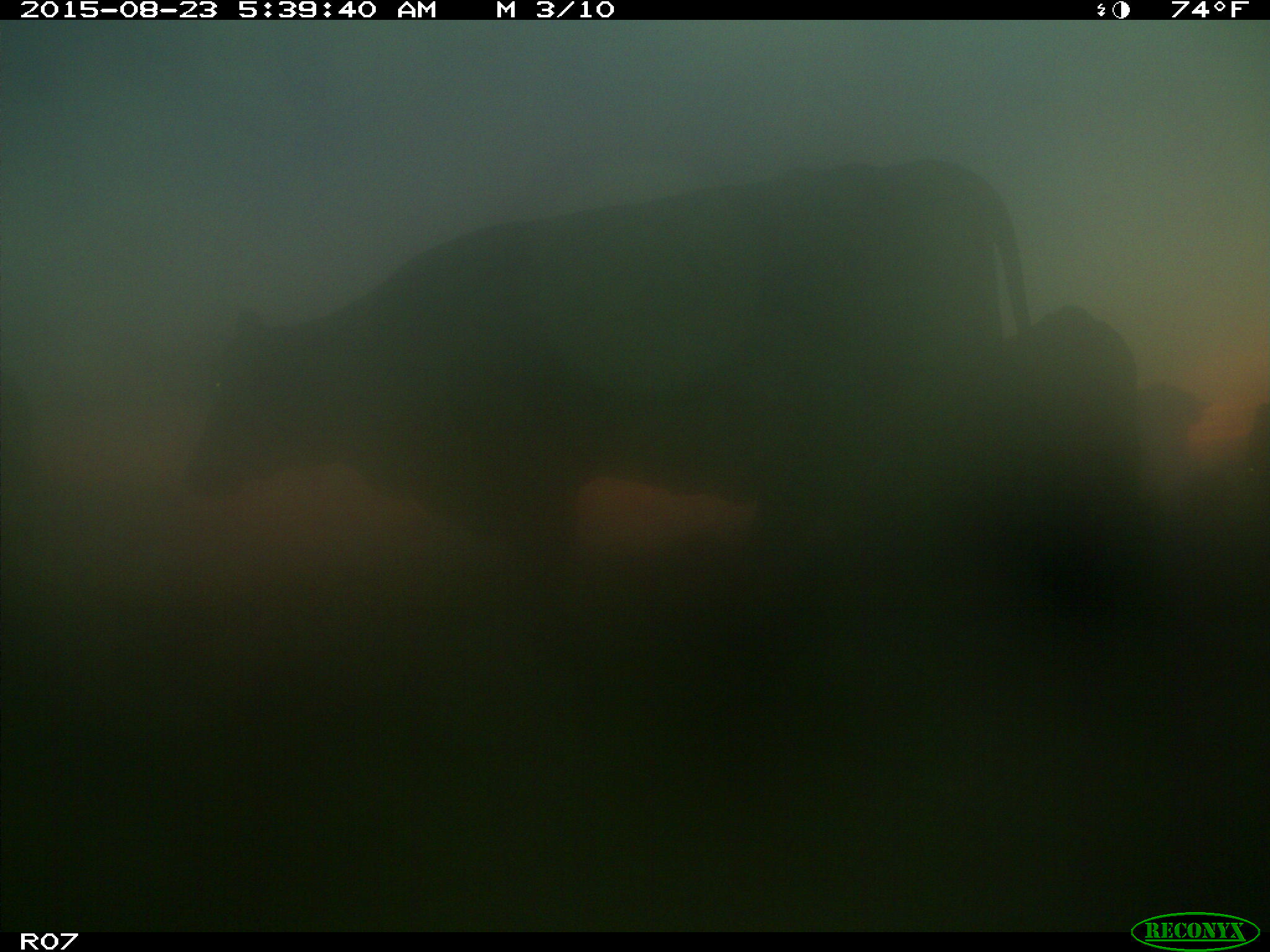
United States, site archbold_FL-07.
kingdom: Animalia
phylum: Chordata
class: Mammalia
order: Artiodactyla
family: Bovidae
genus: Bos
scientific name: Bos taurus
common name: domestic cow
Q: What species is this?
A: Bos taurus (domestic cow).